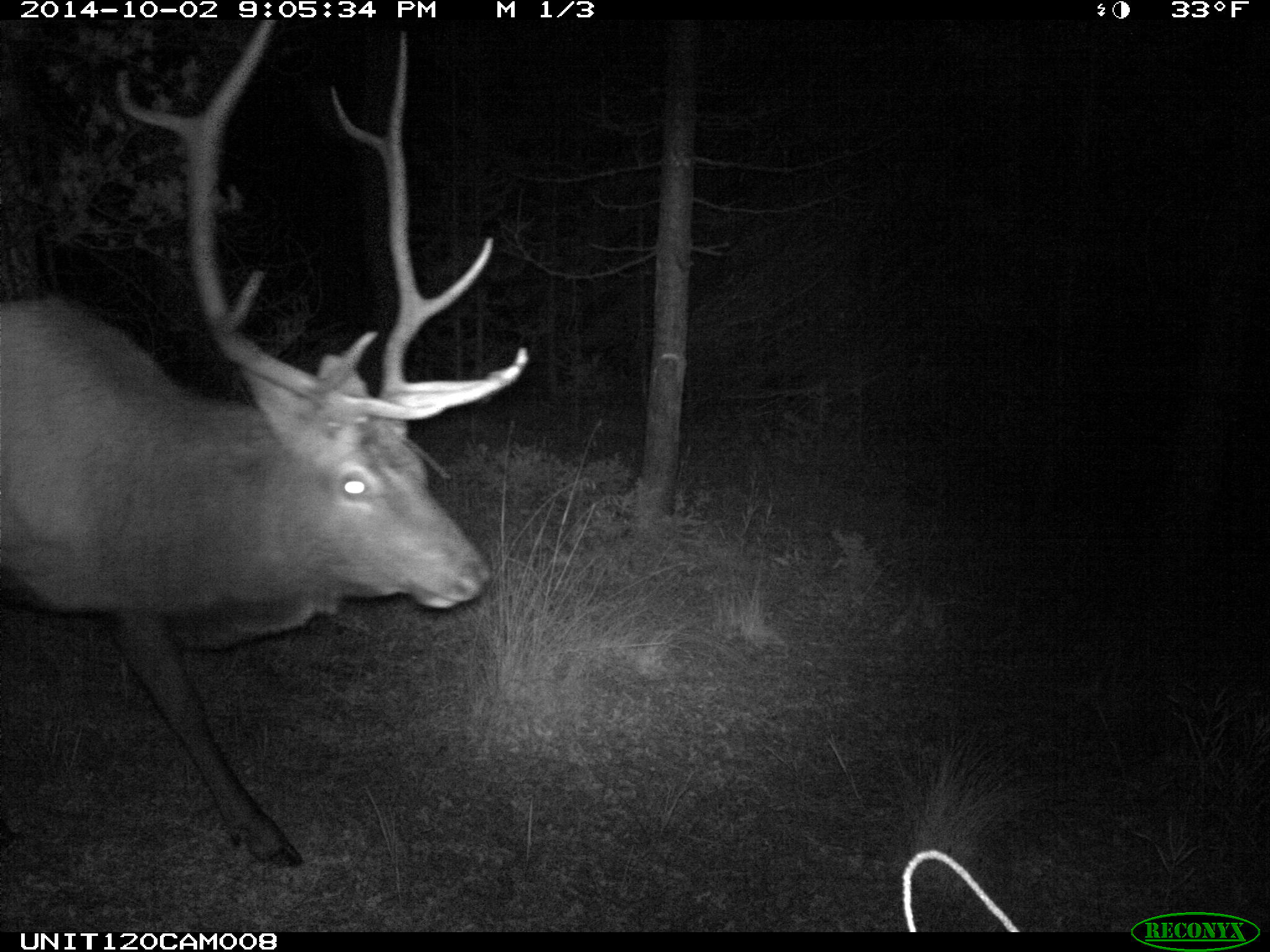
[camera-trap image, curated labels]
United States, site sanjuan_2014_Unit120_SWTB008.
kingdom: Animalia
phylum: Chordata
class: Mammalia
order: Artiodactyla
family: Cervidae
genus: Cervus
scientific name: Cervus elaphus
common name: red deer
Cervus elaphus (red deer).